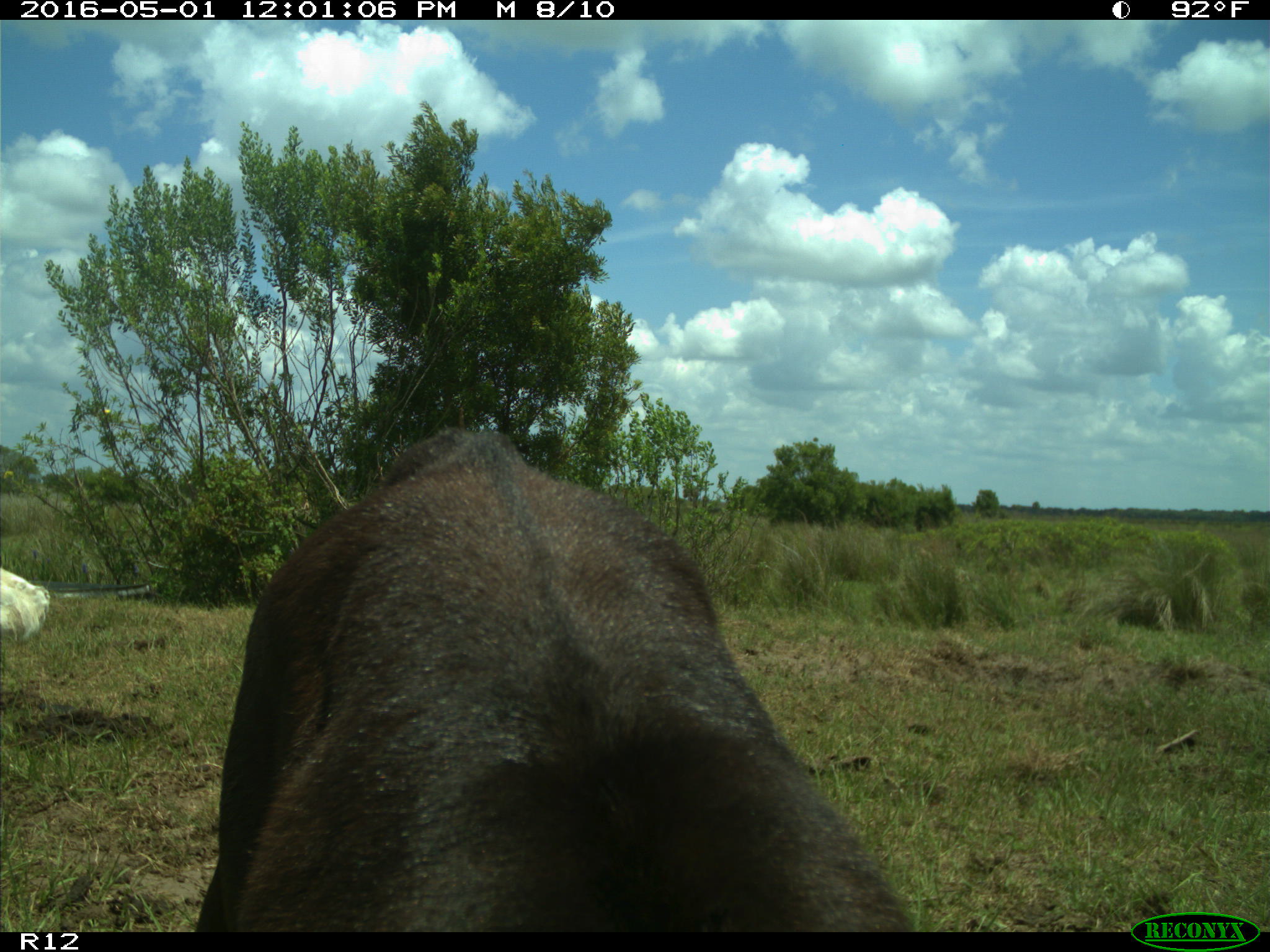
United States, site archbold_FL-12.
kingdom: Animalia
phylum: Chordata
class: Mammalia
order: Artiodactyla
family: Bovidae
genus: Bos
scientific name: Bos taurus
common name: domestic cow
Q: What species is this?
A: Bos taurus (domestic cow).